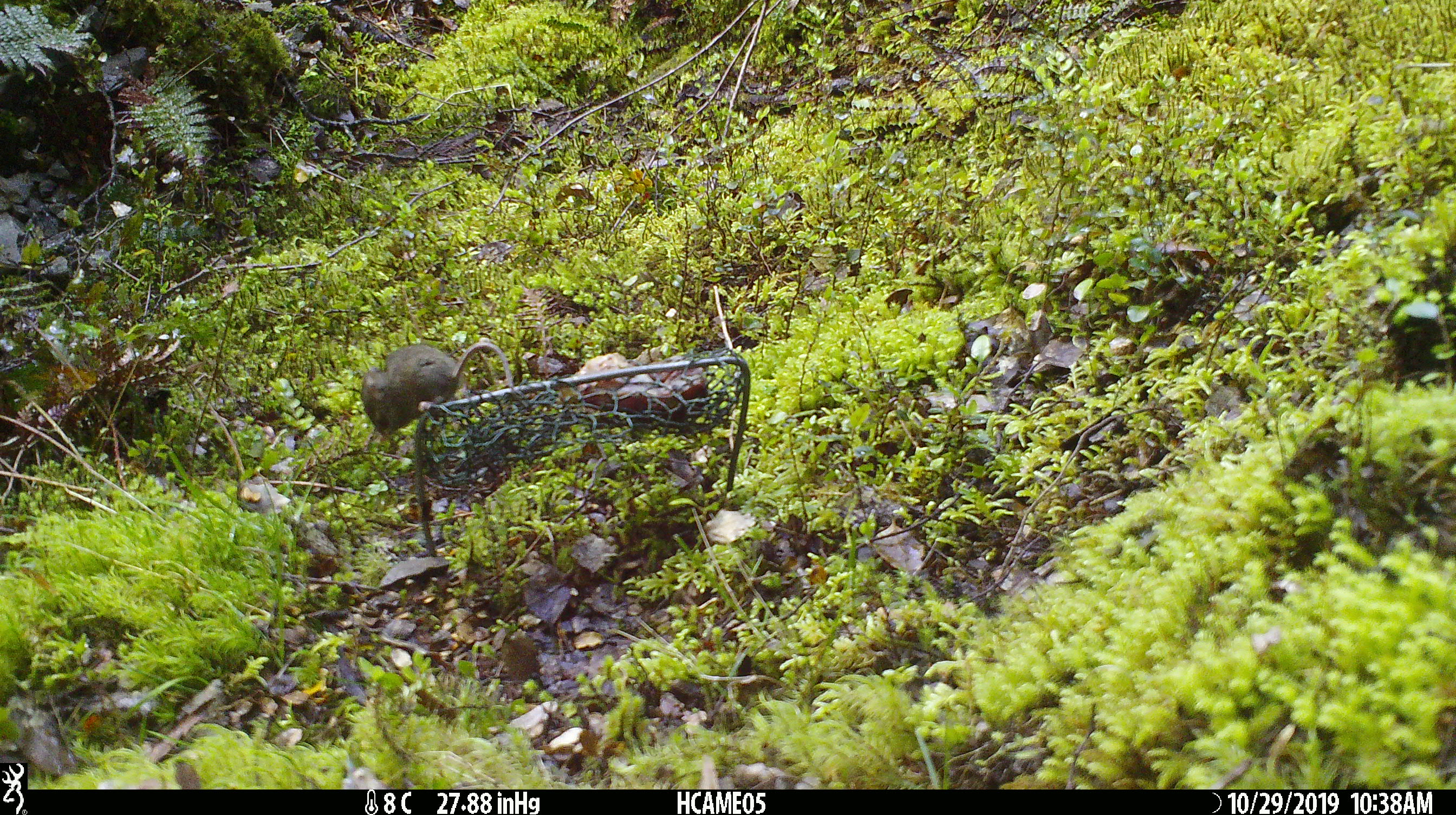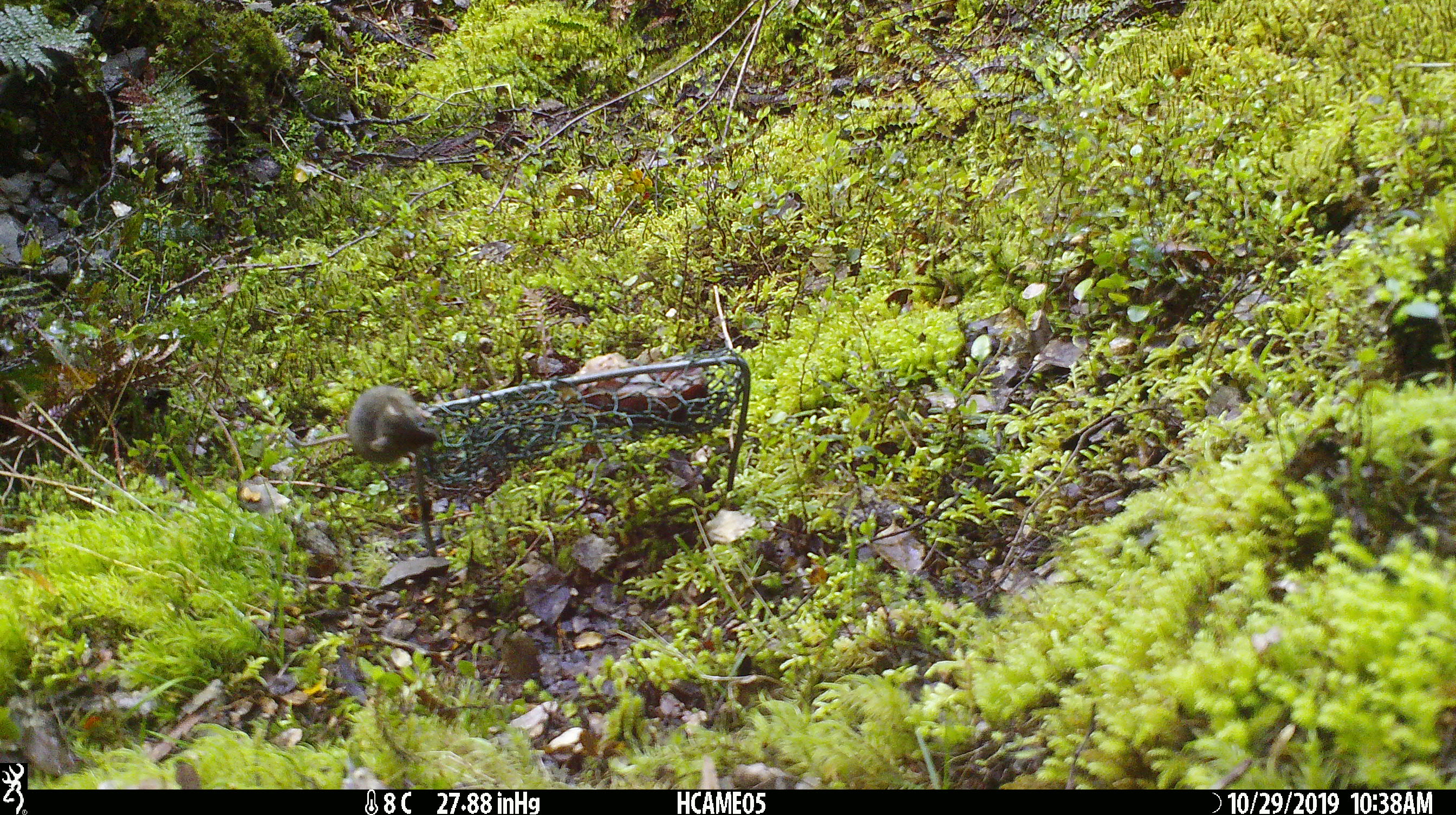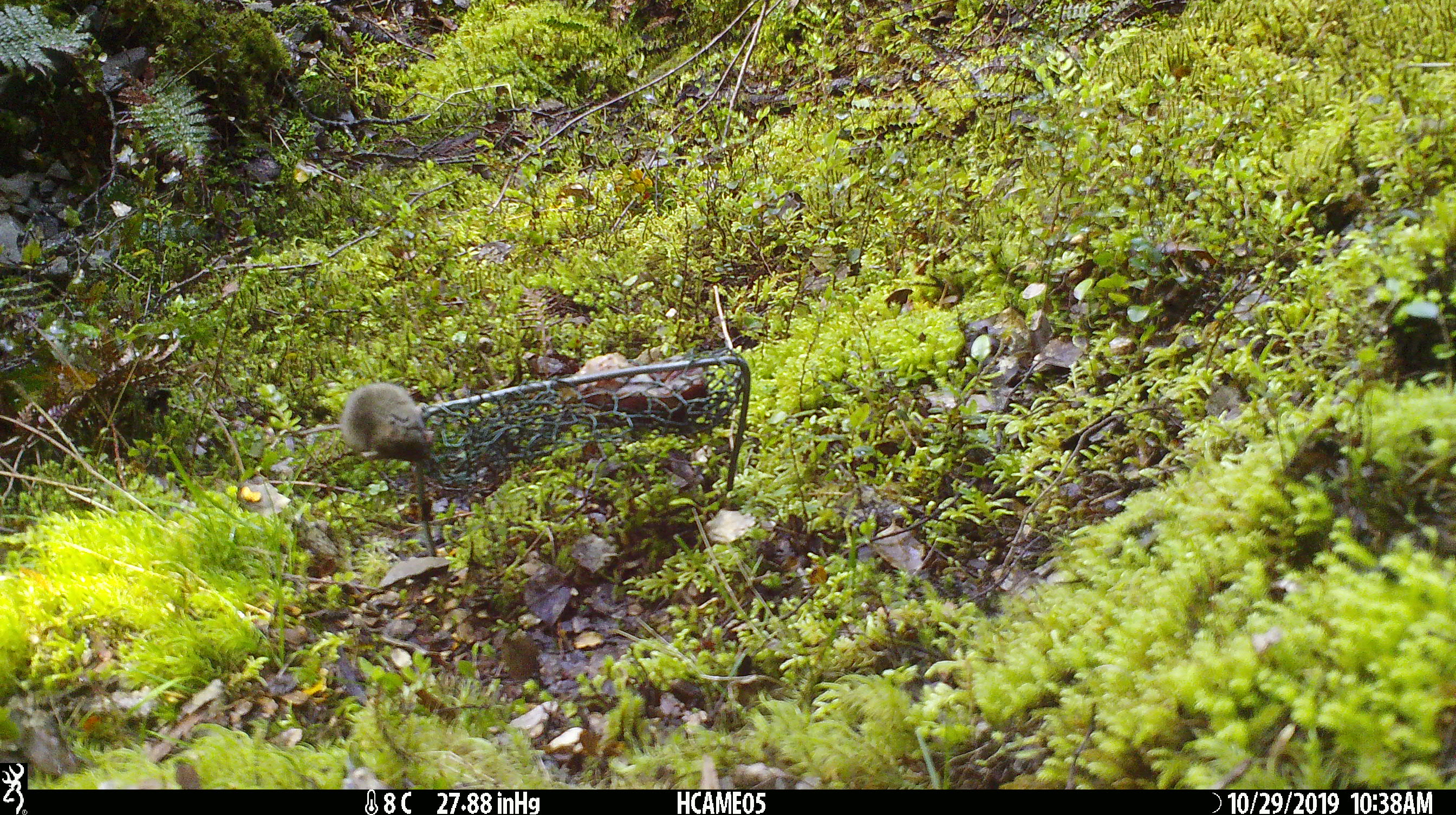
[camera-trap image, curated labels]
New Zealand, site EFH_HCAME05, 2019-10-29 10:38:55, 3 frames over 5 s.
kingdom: Animalia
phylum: Chordata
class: Mammalia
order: Rodentia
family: Muridae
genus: Mus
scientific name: Mus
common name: mouse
Mouse (Mus).